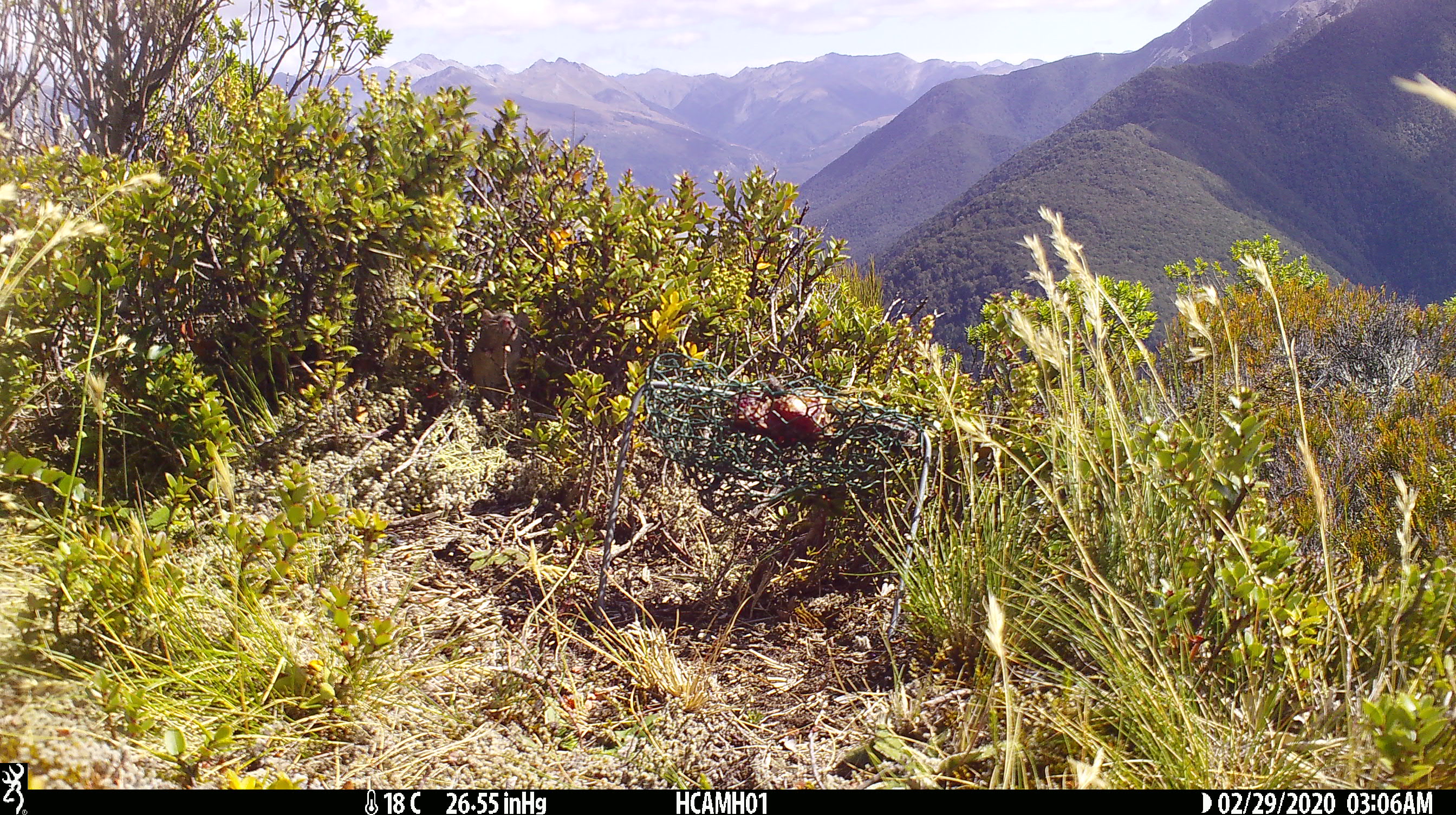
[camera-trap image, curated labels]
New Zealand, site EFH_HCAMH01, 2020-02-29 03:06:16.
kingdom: Animalia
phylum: Chordata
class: Mammalia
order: Rodentia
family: Muridae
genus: Mus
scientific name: Mus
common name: mouse